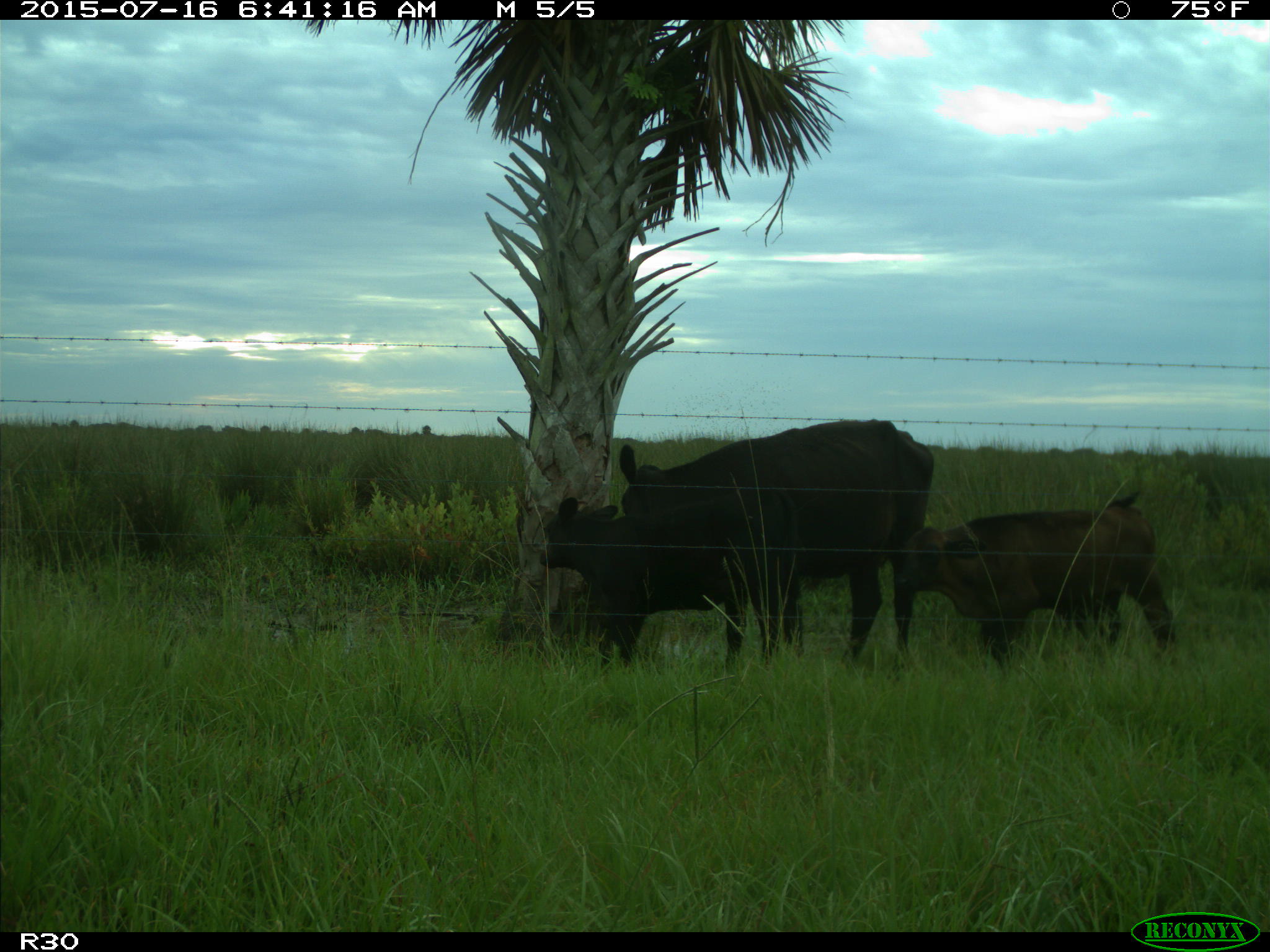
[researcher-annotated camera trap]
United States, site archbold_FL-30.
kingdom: Animalia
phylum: Chordata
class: Mammalia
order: Artiodactyla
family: Bovidae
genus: Bos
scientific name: Bos taurus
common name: domestic cow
Bos taurus (domestic cow).